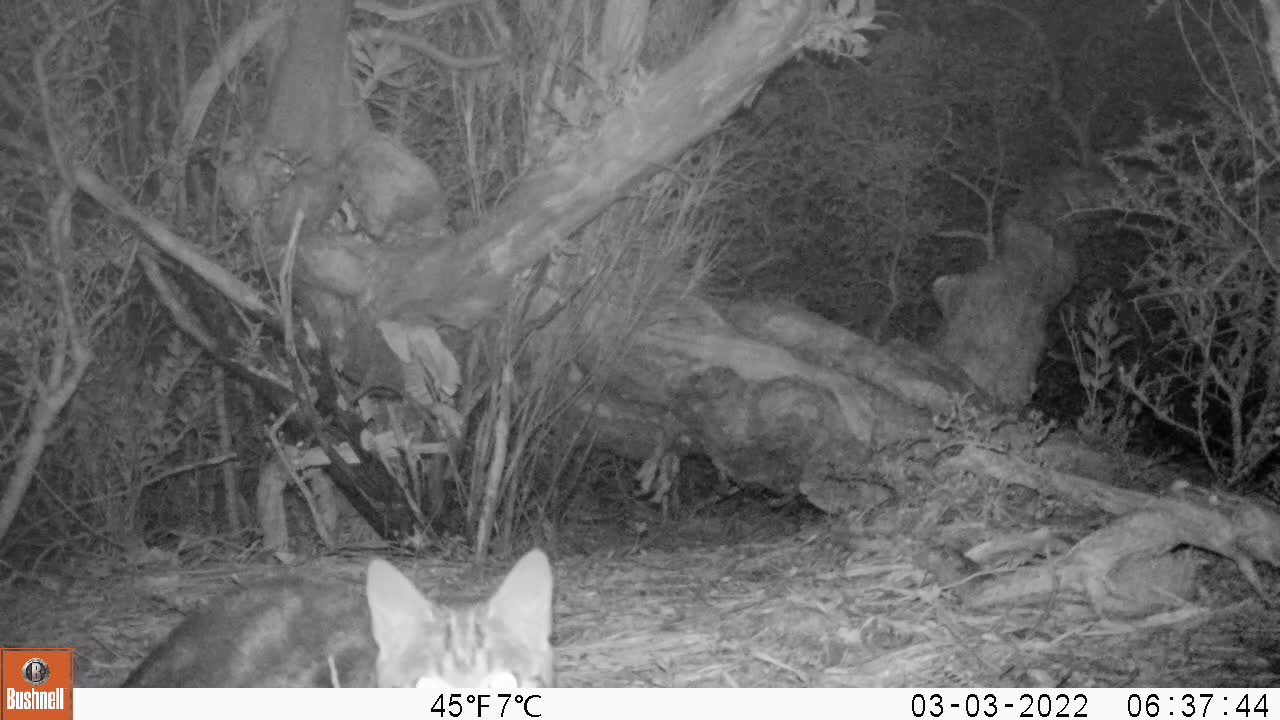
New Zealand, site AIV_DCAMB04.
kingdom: Animalia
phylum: Chordata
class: Mammalia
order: Carnivora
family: Felidae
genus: Felis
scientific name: Felis catus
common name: domestic cat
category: cat